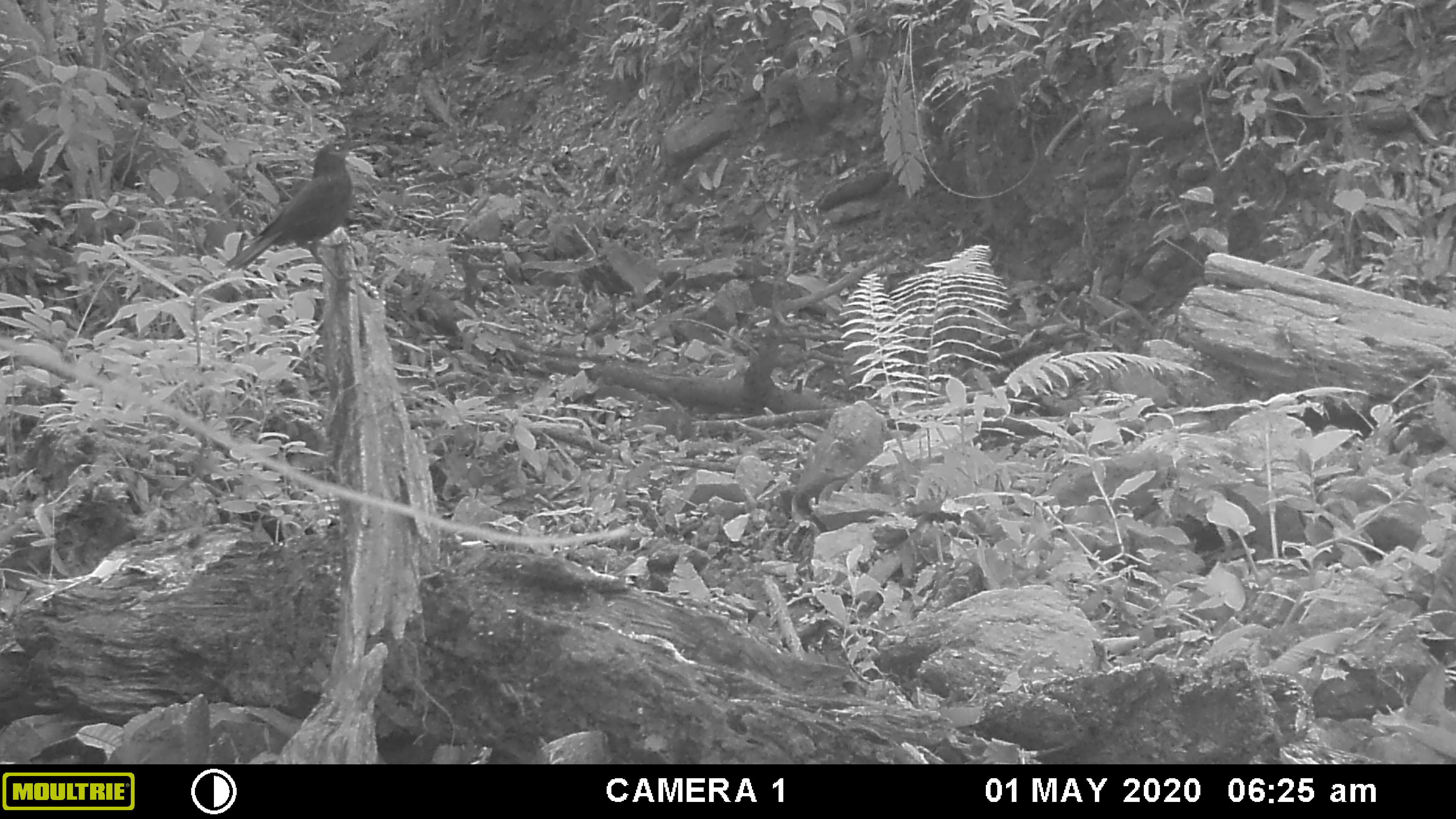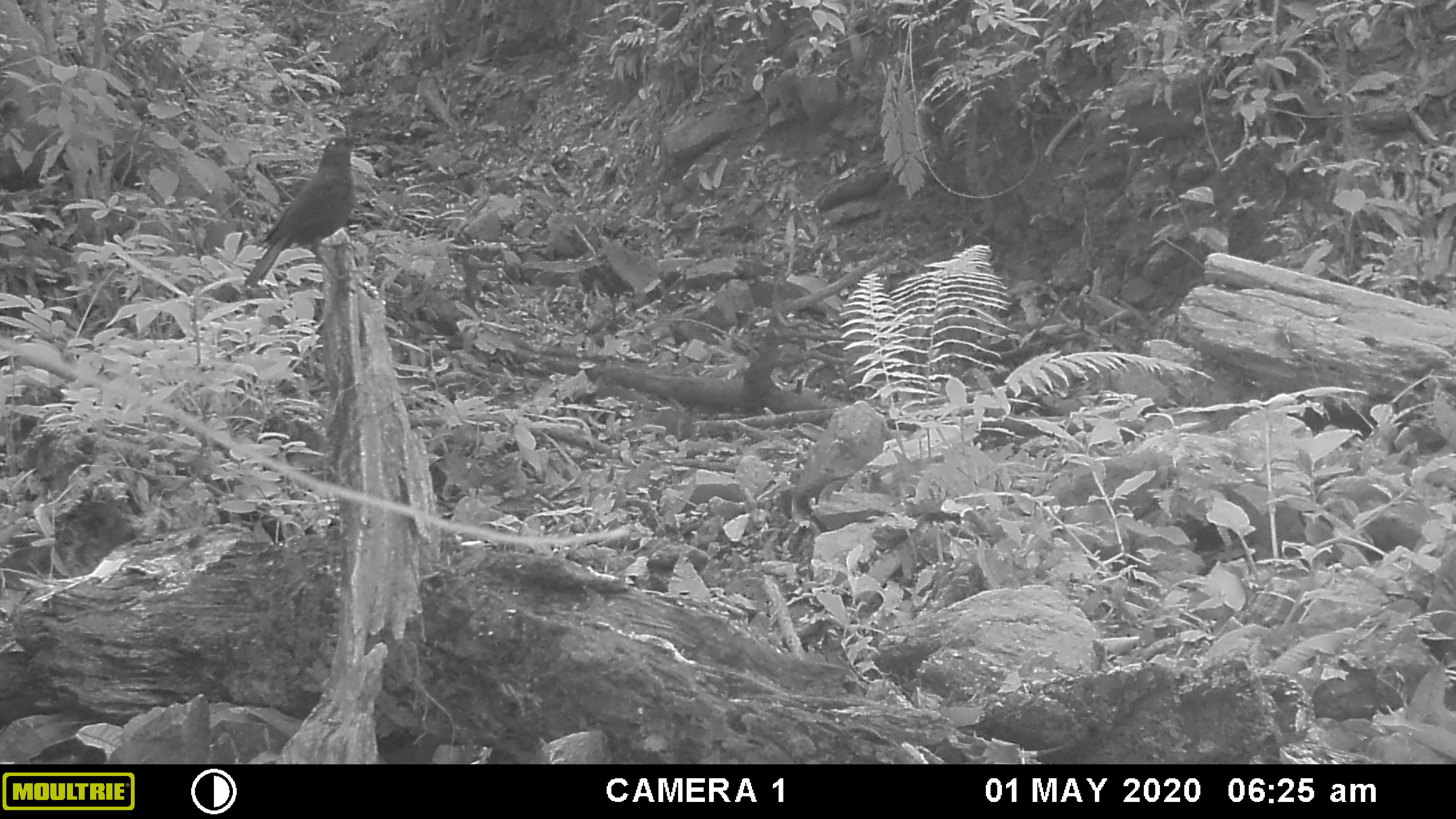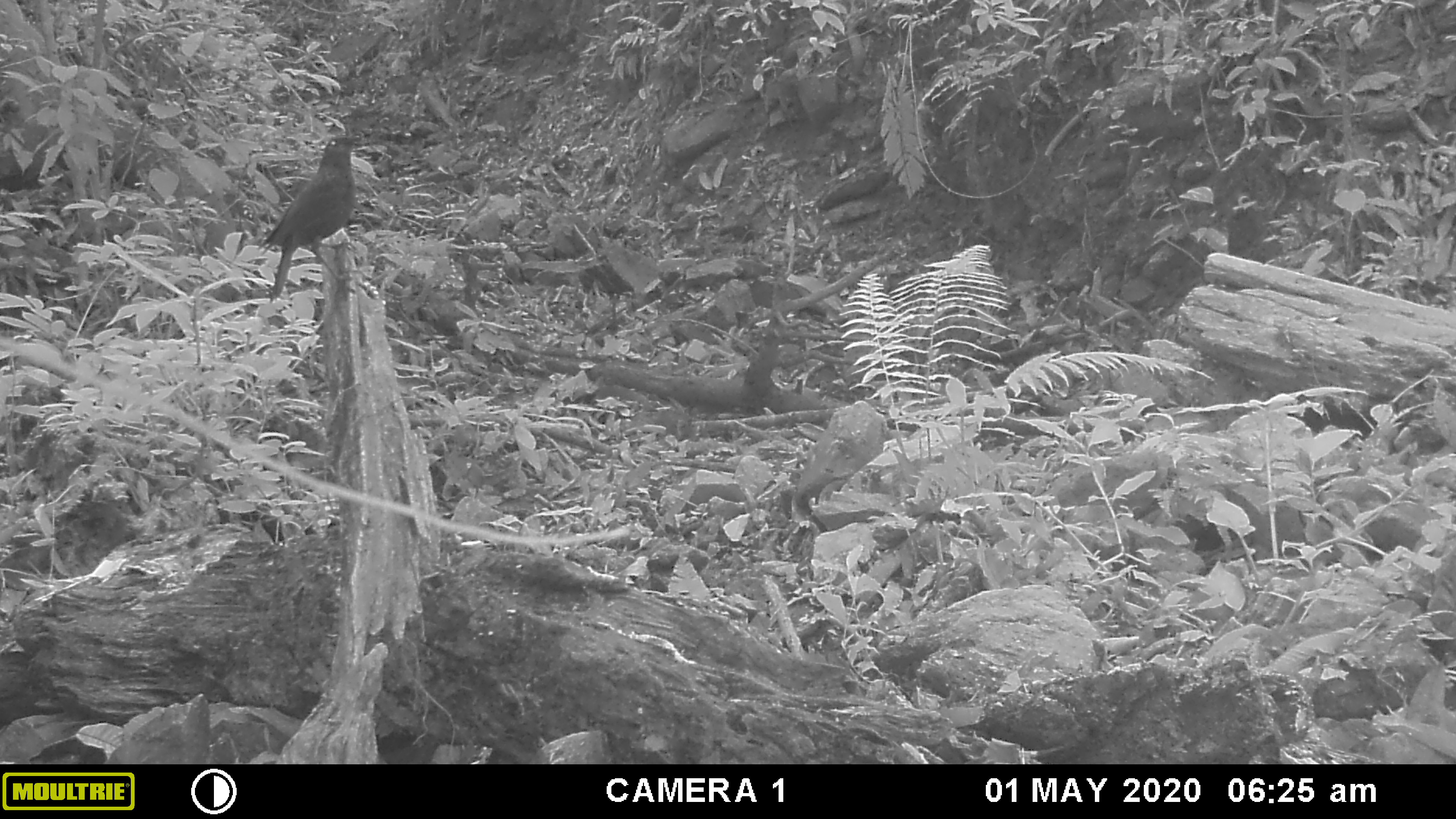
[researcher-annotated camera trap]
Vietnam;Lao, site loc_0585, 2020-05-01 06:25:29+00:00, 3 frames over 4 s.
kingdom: Animalia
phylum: Chordata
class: Aves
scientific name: Aves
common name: bird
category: unidentified bird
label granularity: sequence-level